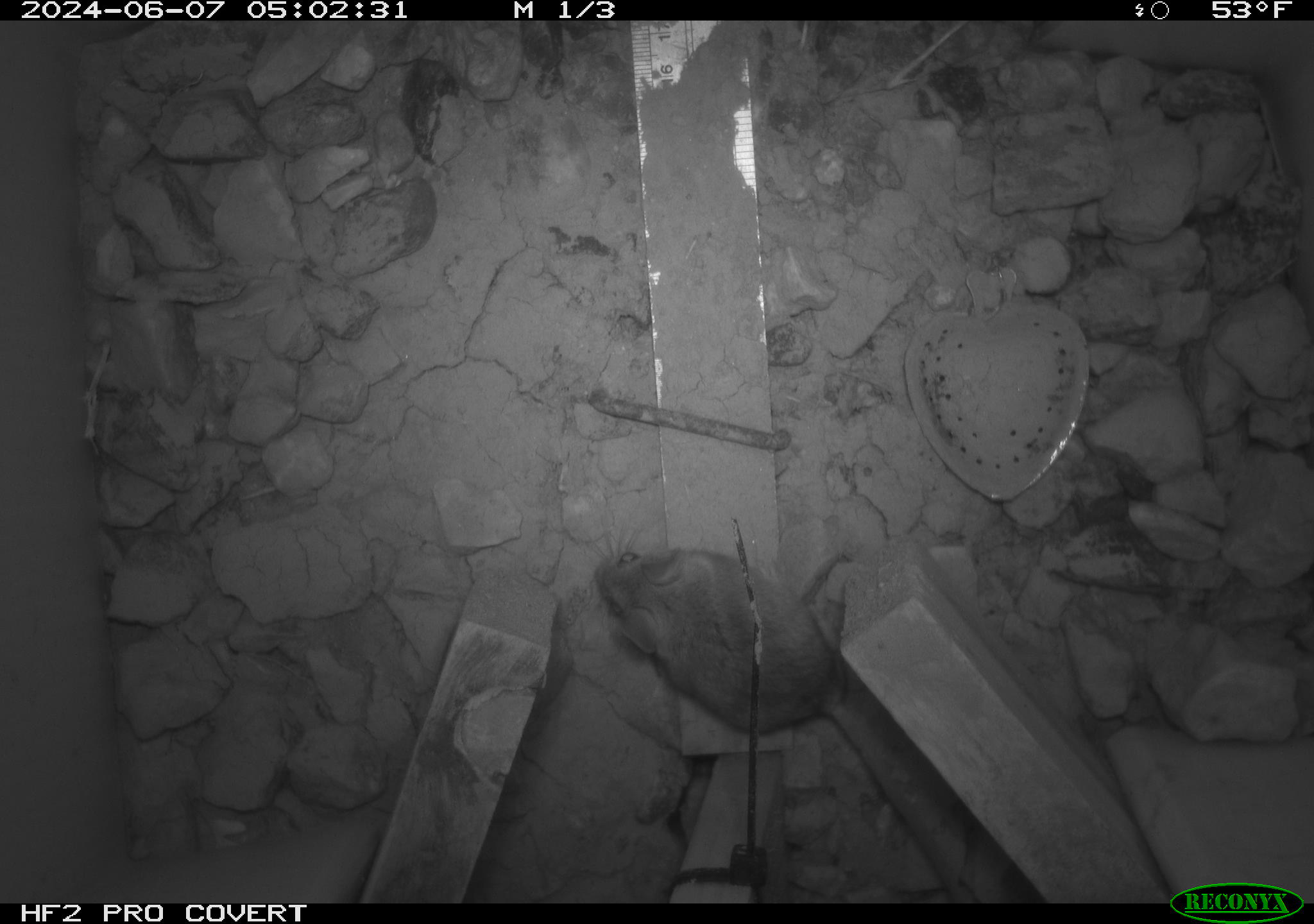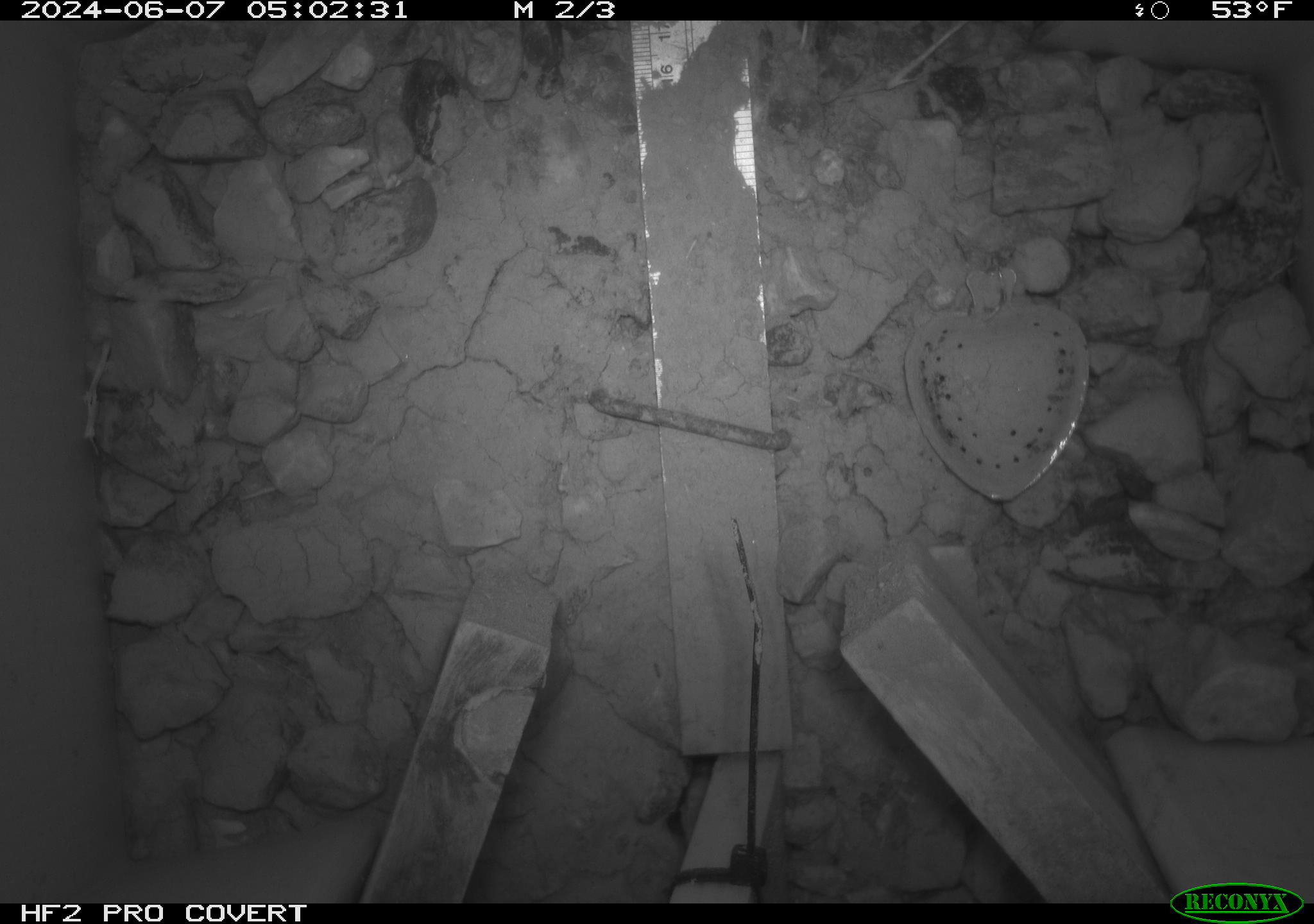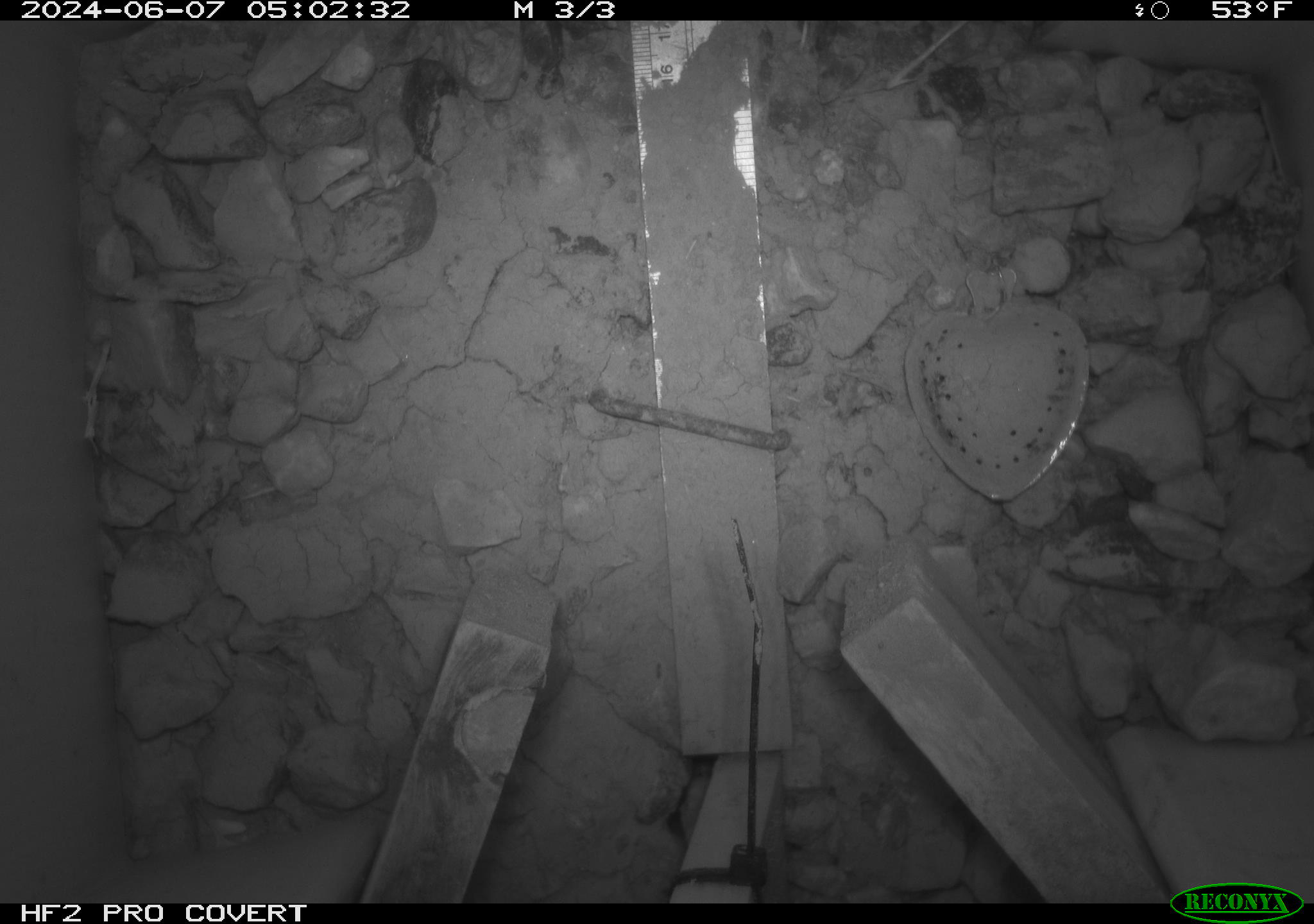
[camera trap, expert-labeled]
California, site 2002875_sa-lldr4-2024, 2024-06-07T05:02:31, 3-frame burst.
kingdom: Animalia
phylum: Chordata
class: Mammalia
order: Rodentia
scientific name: Rodentia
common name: mouse species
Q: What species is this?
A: Mouse species (Rodentia).